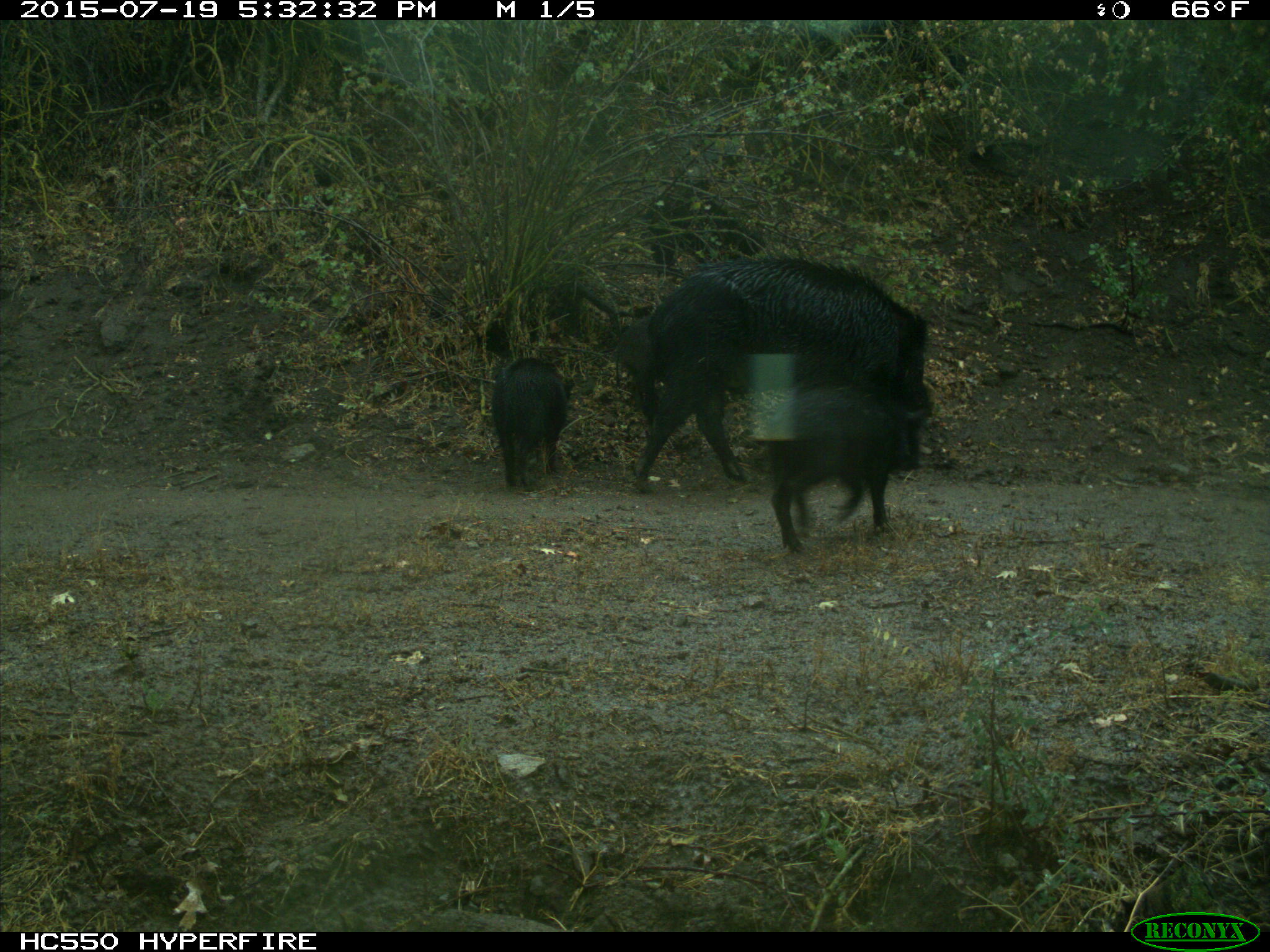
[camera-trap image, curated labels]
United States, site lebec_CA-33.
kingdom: Animalia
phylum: Chordata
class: Mammalia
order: Artiodactyla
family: Suidae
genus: Sus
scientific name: Sus scrofa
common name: wild boar